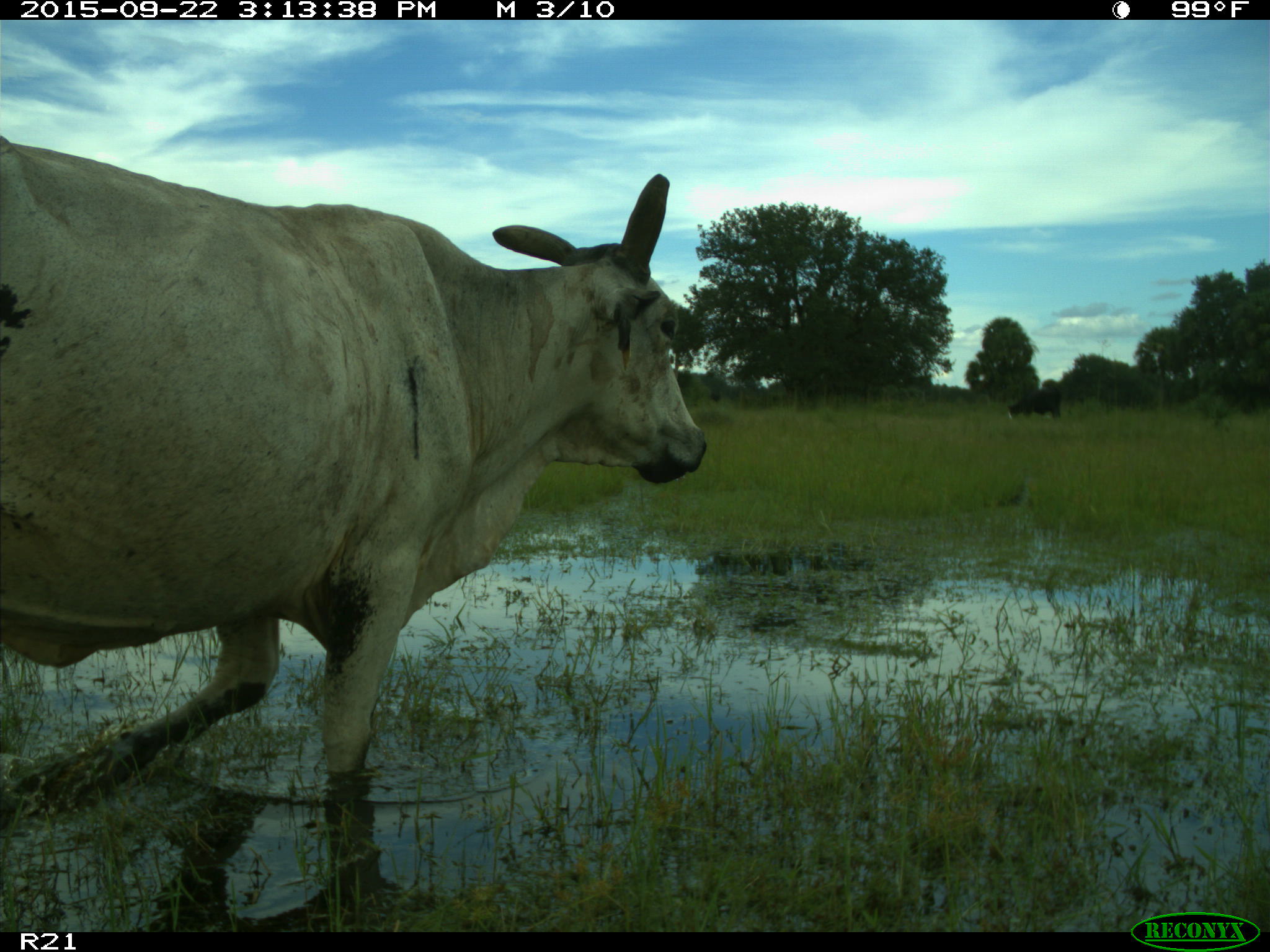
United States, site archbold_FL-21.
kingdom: Animalia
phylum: Chordata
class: Mammalia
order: Artiodactyla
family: Bovidae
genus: Bos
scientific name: Bos taurus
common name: domestic cow